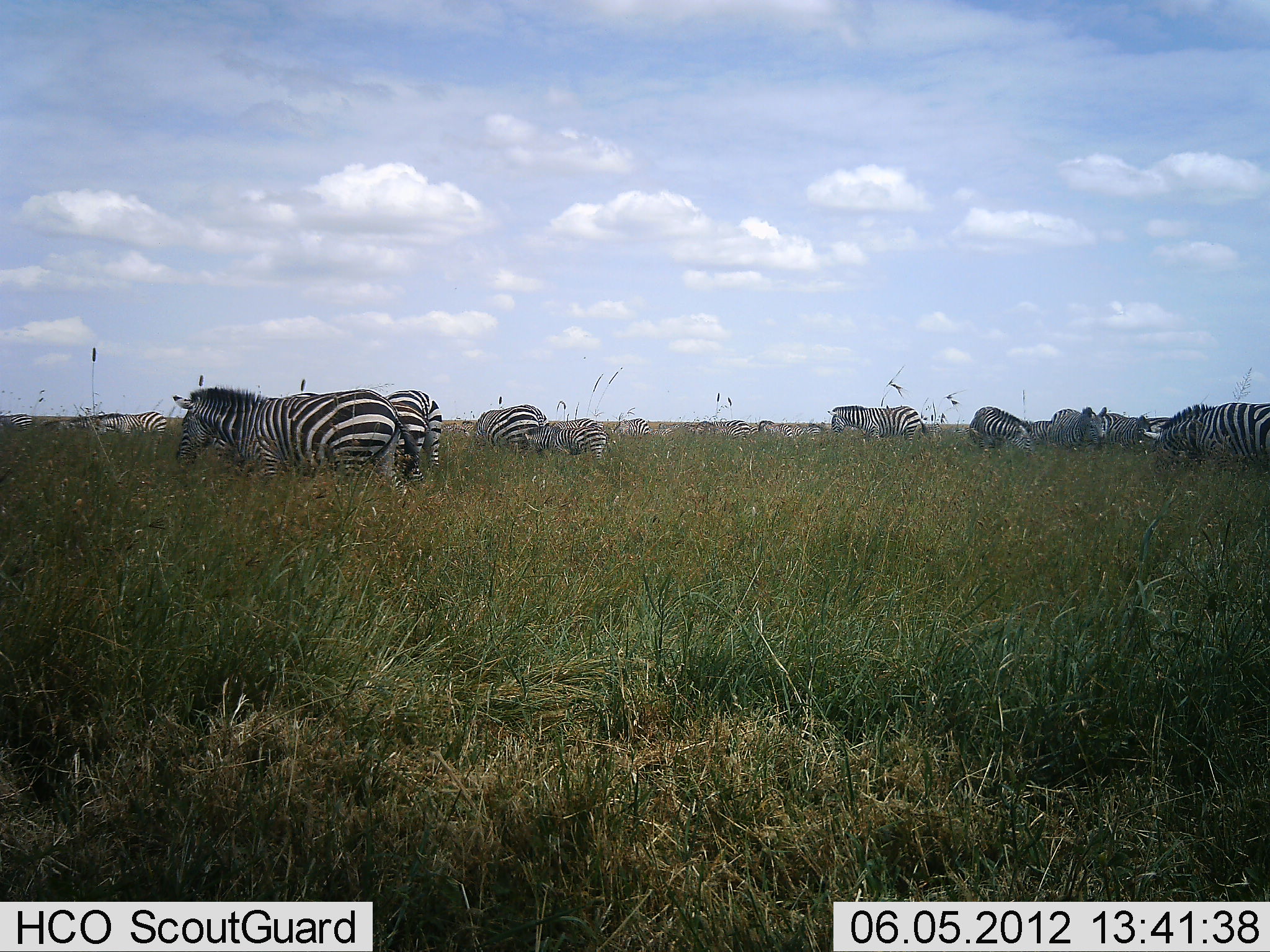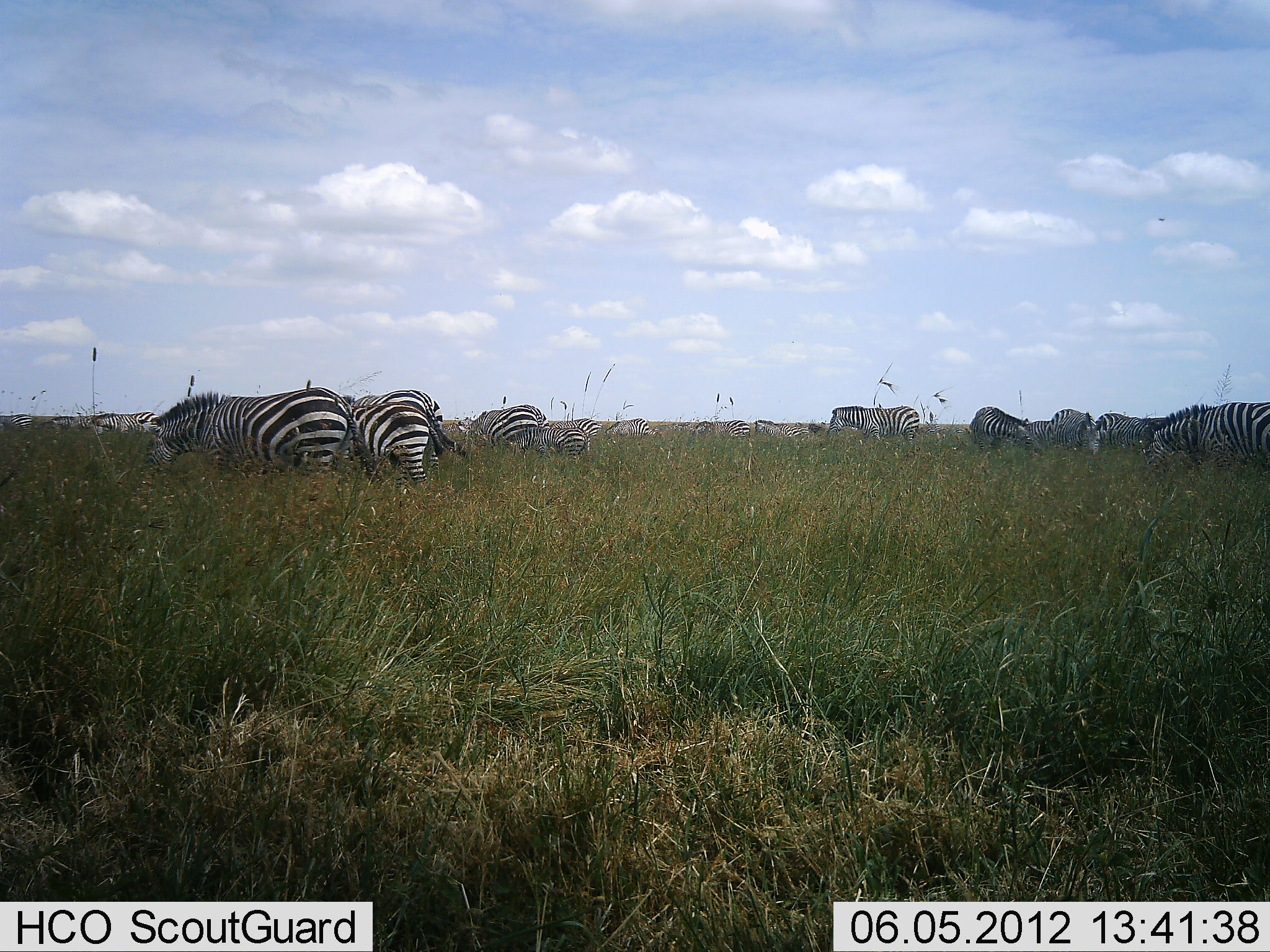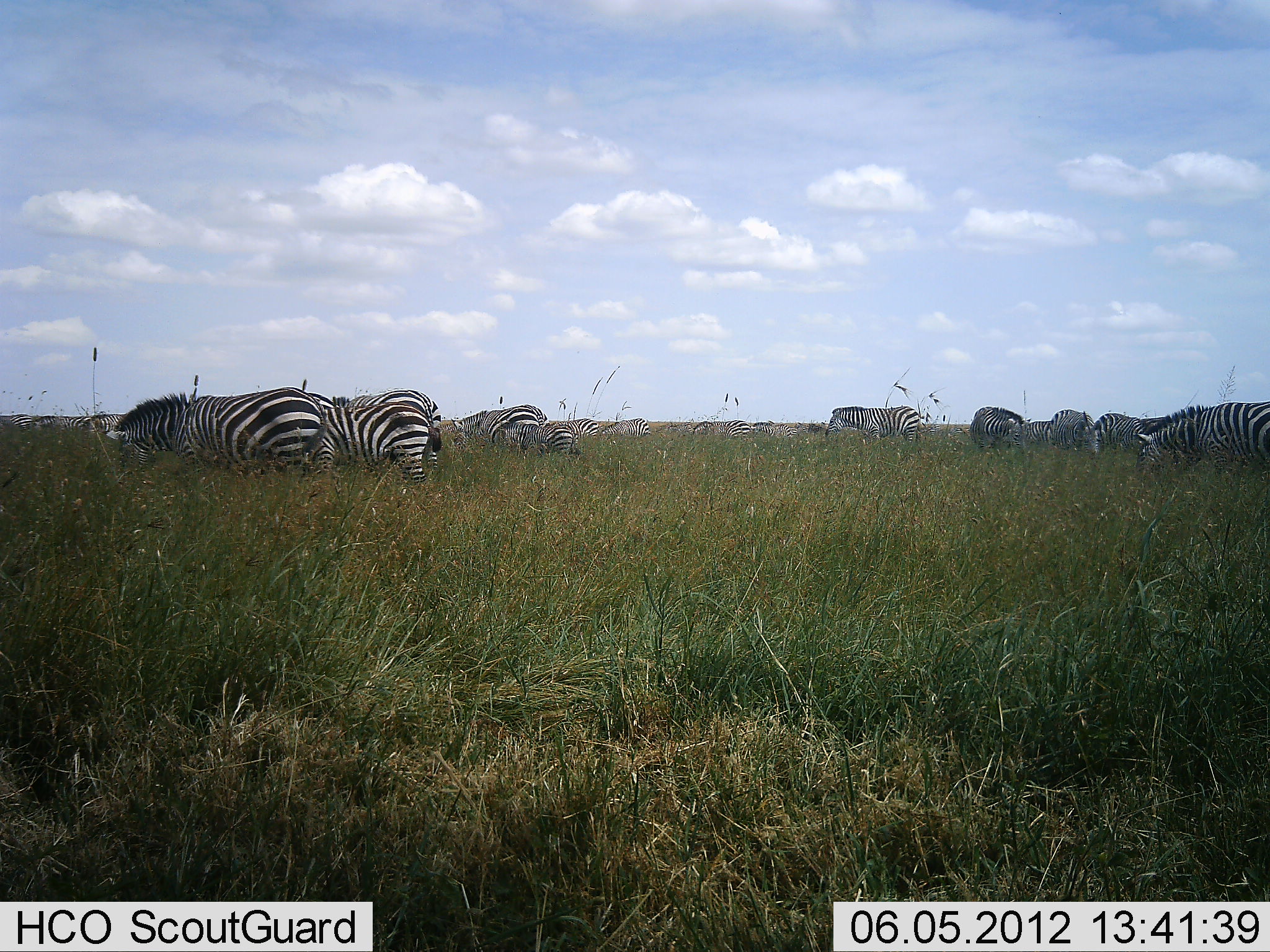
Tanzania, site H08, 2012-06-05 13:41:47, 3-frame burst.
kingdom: Animalia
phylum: Chordata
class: Mammalia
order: Perissodactyla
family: Equidae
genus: Equus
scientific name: Equus quagga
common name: plains zebra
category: zebra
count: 11-50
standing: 50%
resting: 10%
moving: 30%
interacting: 10%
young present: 60%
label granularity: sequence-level